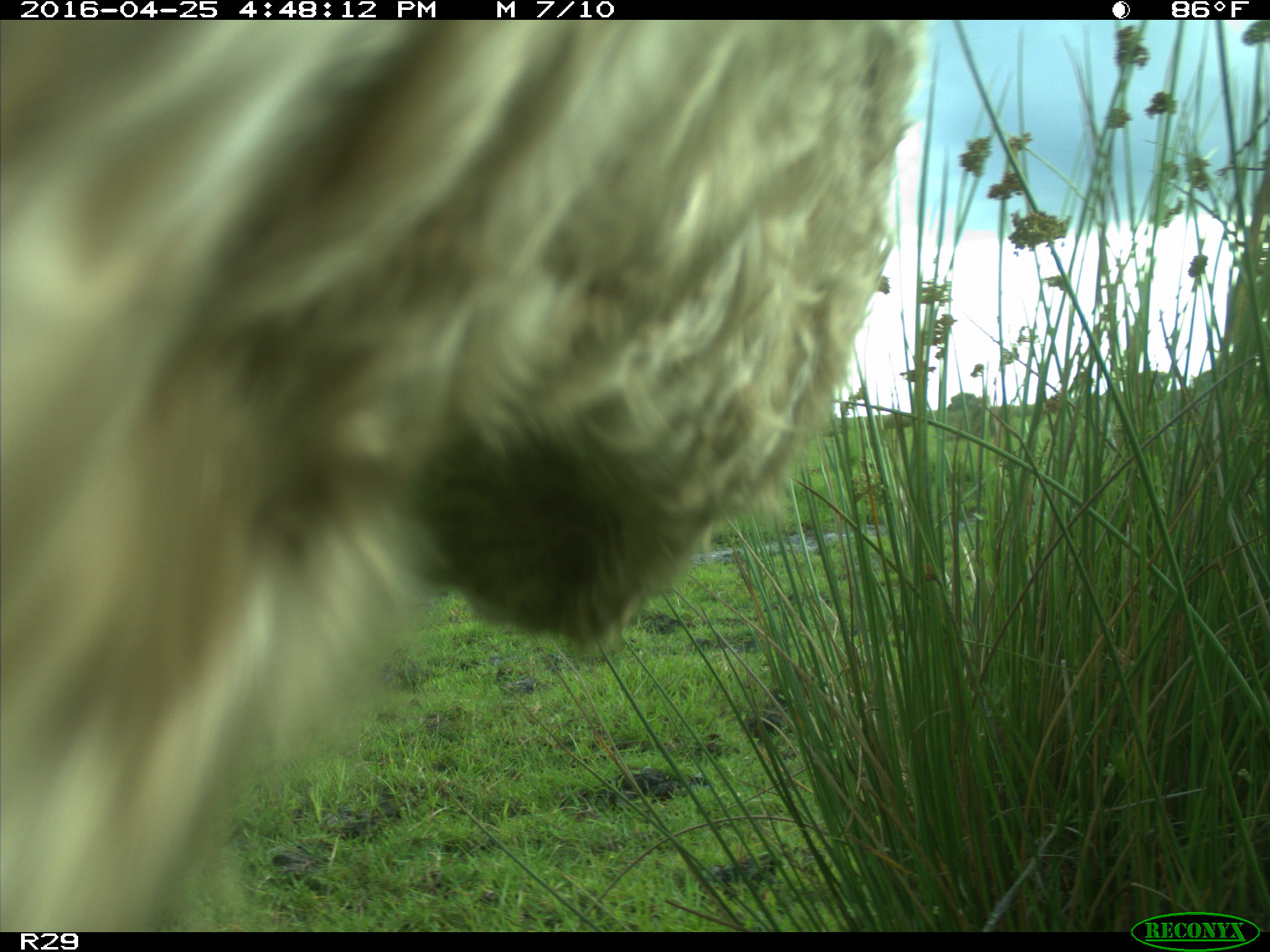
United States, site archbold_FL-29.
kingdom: Animalia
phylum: Chordata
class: Mammalia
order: Artiodactyla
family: Bovidae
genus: Bos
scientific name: Bos taurus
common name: domestic cow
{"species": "Bos taurus (domestic cow)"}